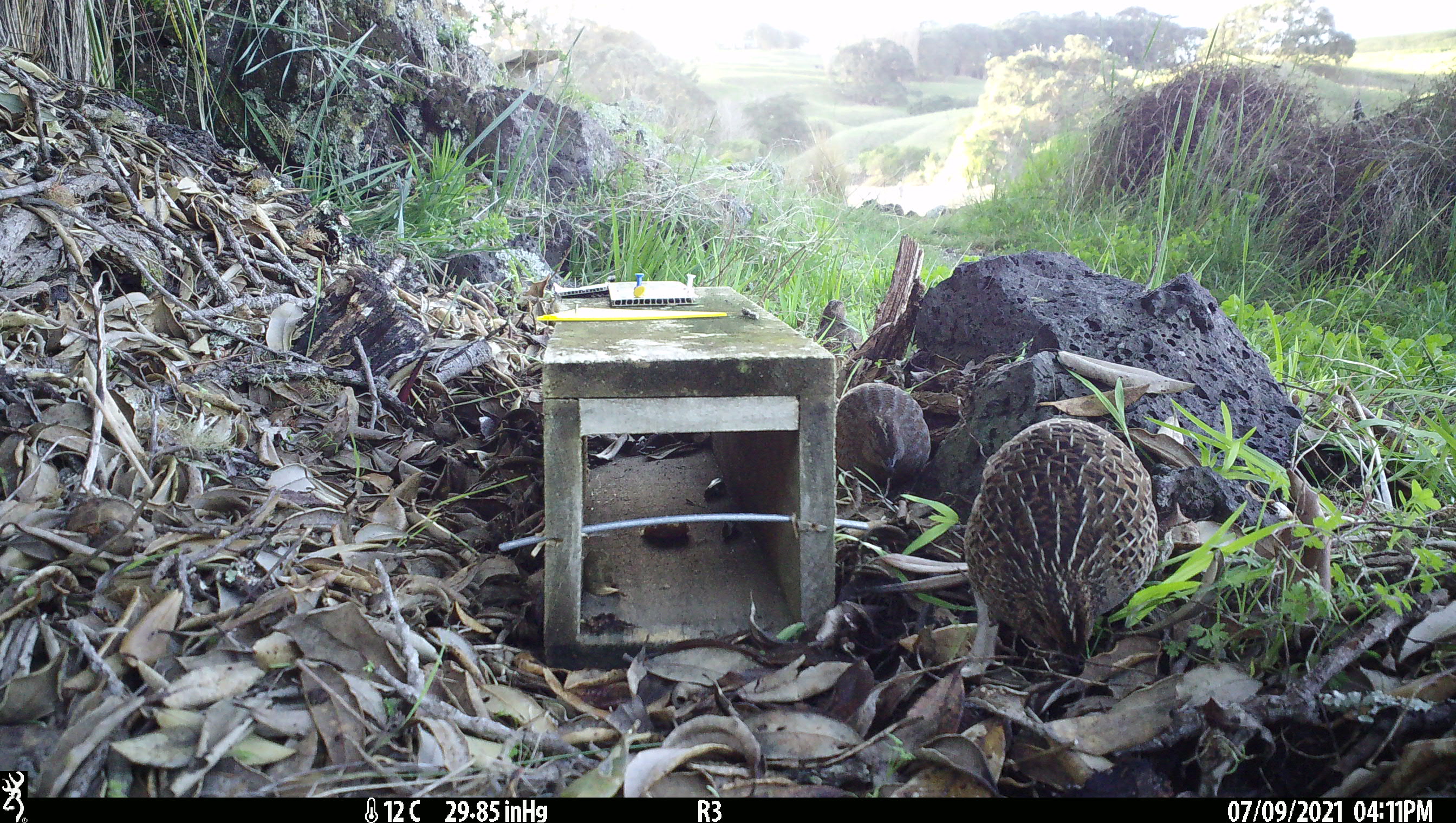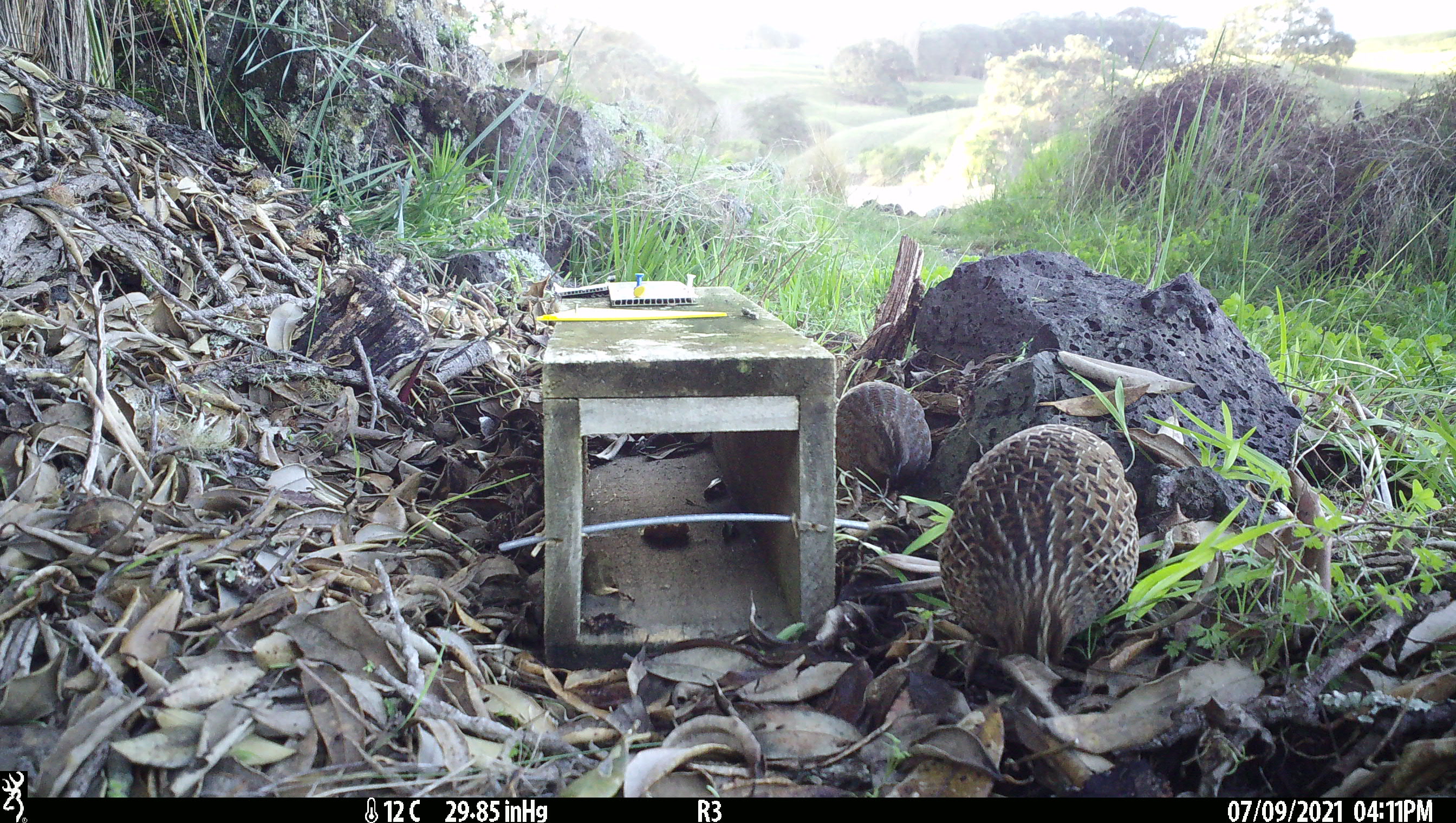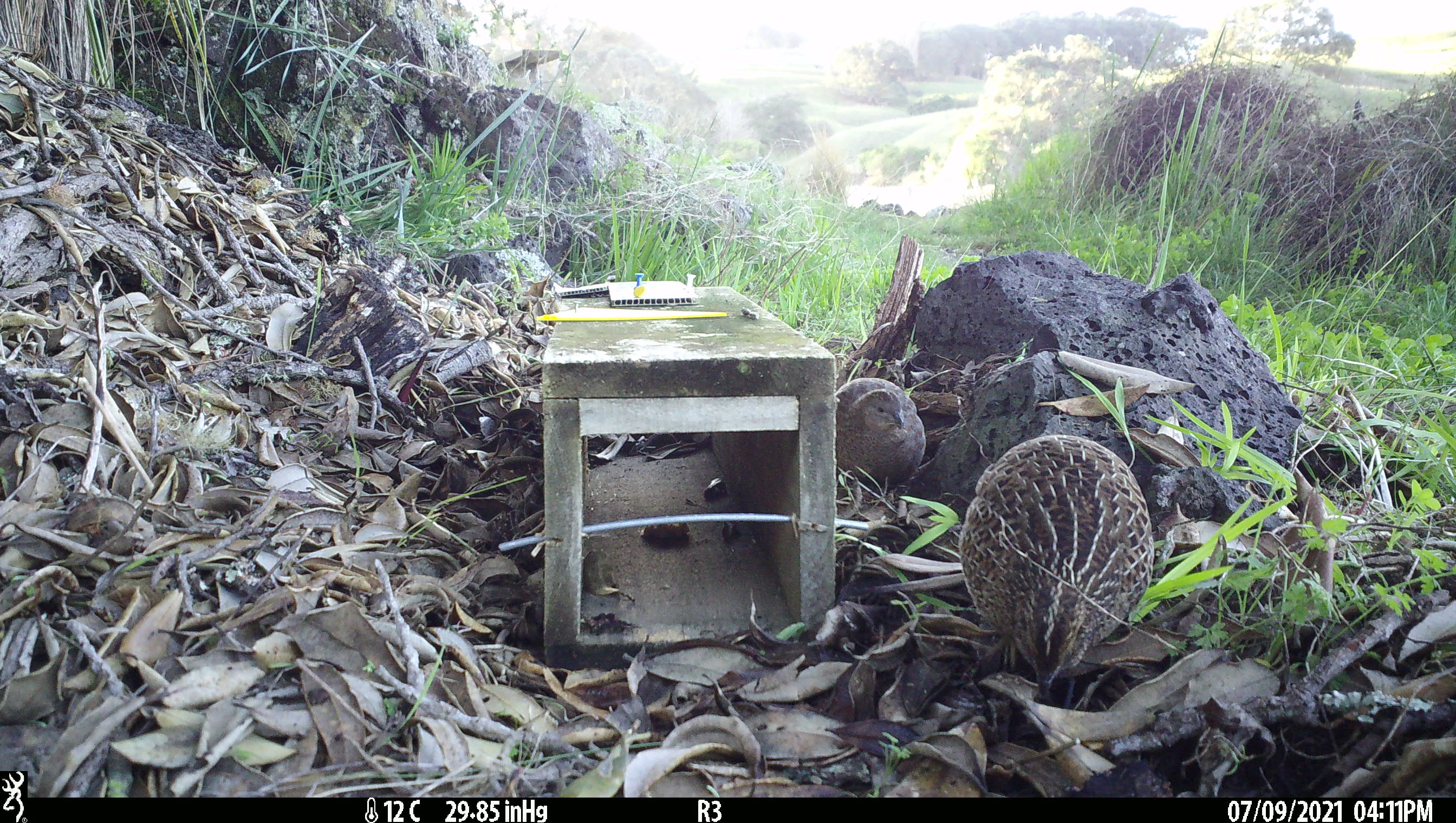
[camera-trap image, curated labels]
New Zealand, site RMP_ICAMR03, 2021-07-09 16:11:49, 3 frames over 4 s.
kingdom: Animalia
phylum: Chordata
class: Aves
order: Galliformes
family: Phasianidae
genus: Synoicus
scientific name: Synoicus ypsilophorus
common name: brown quail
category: quail brown